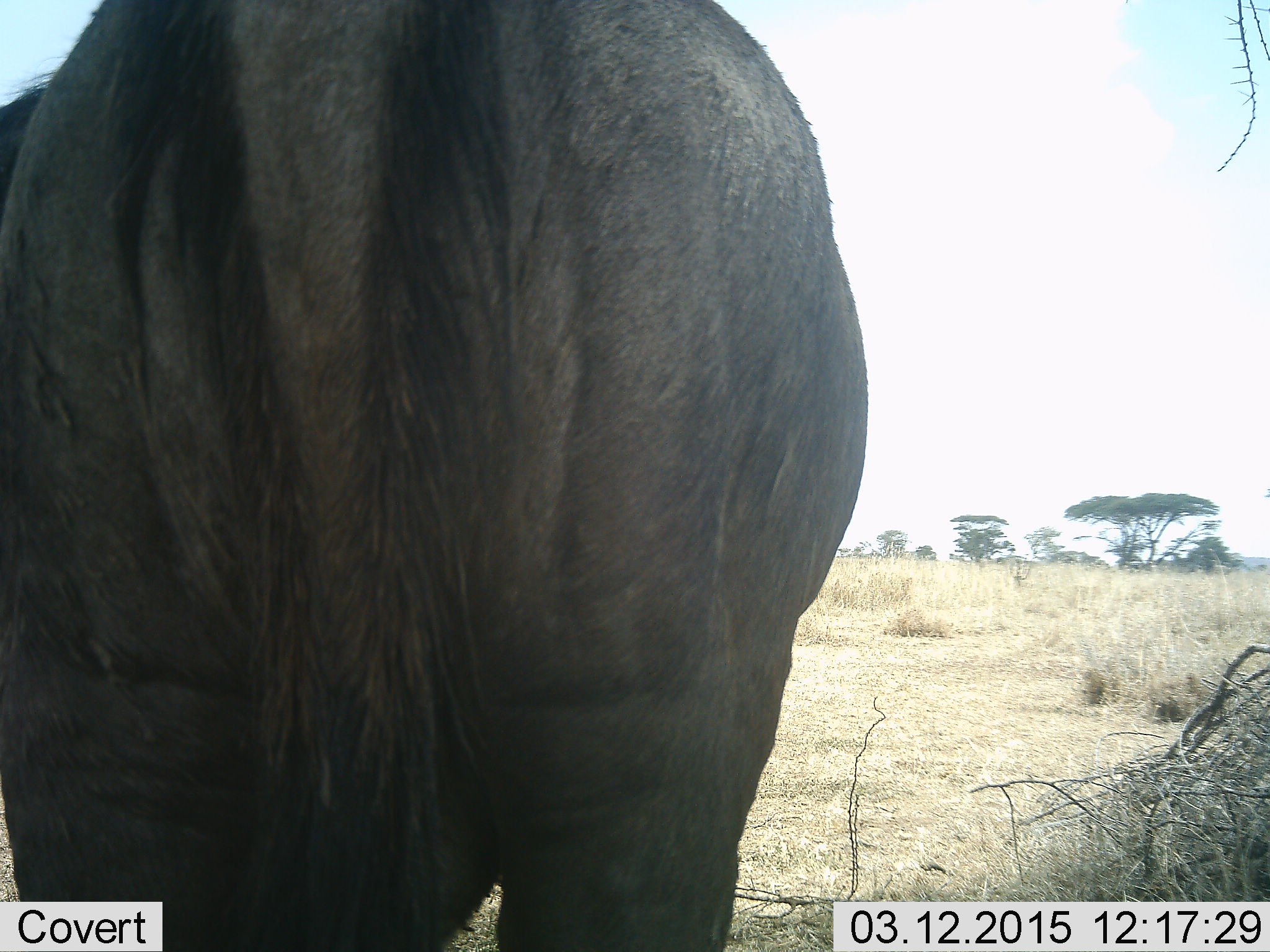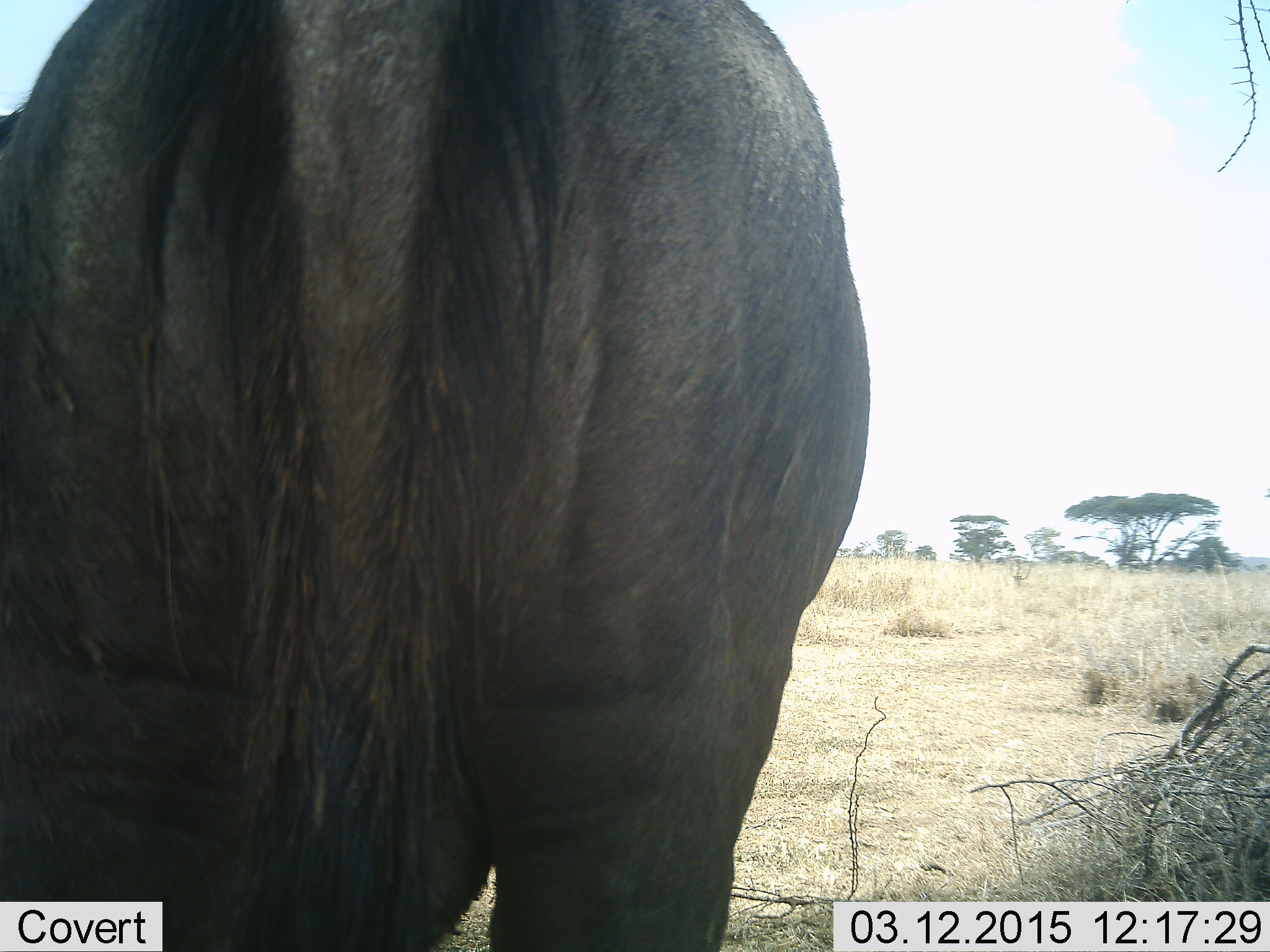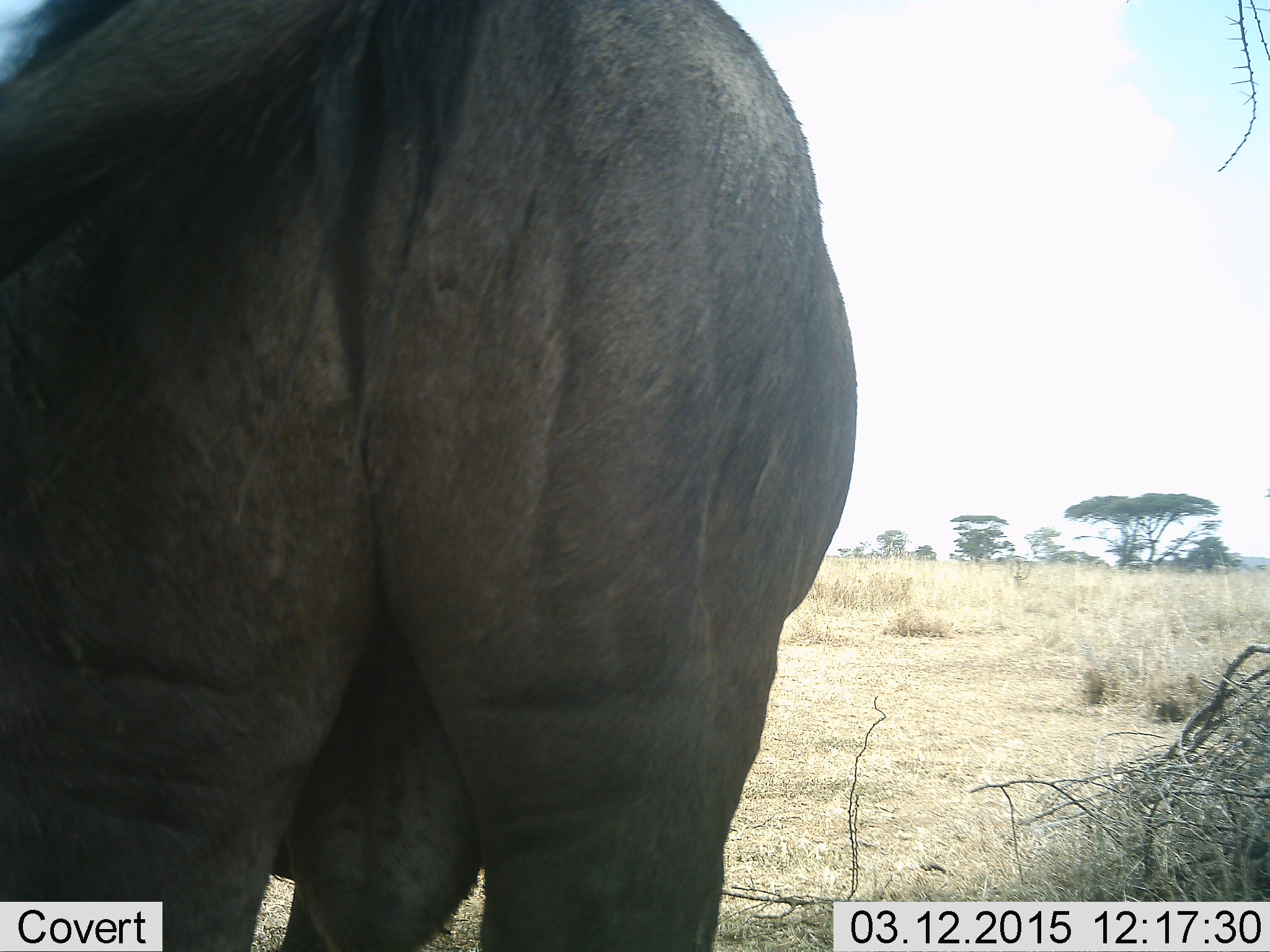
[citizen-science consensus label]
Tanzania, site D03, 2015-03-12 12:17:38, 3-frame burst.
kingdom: Animalia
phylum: Chordata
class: Mammalia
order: Artiodactyla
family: Bovidae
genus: Connochaetes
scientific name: Connochaetes taurinus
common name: blue wildebeest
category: wildebeest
Wildebeest (blue wildebeest) (Connochaetes taurinus), count 1. Behavior (volunteer vote fractions): standing 100%, resting 0%, moving 0%, interacting 0%. Young present (vote fraction): 0%. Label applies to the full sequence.